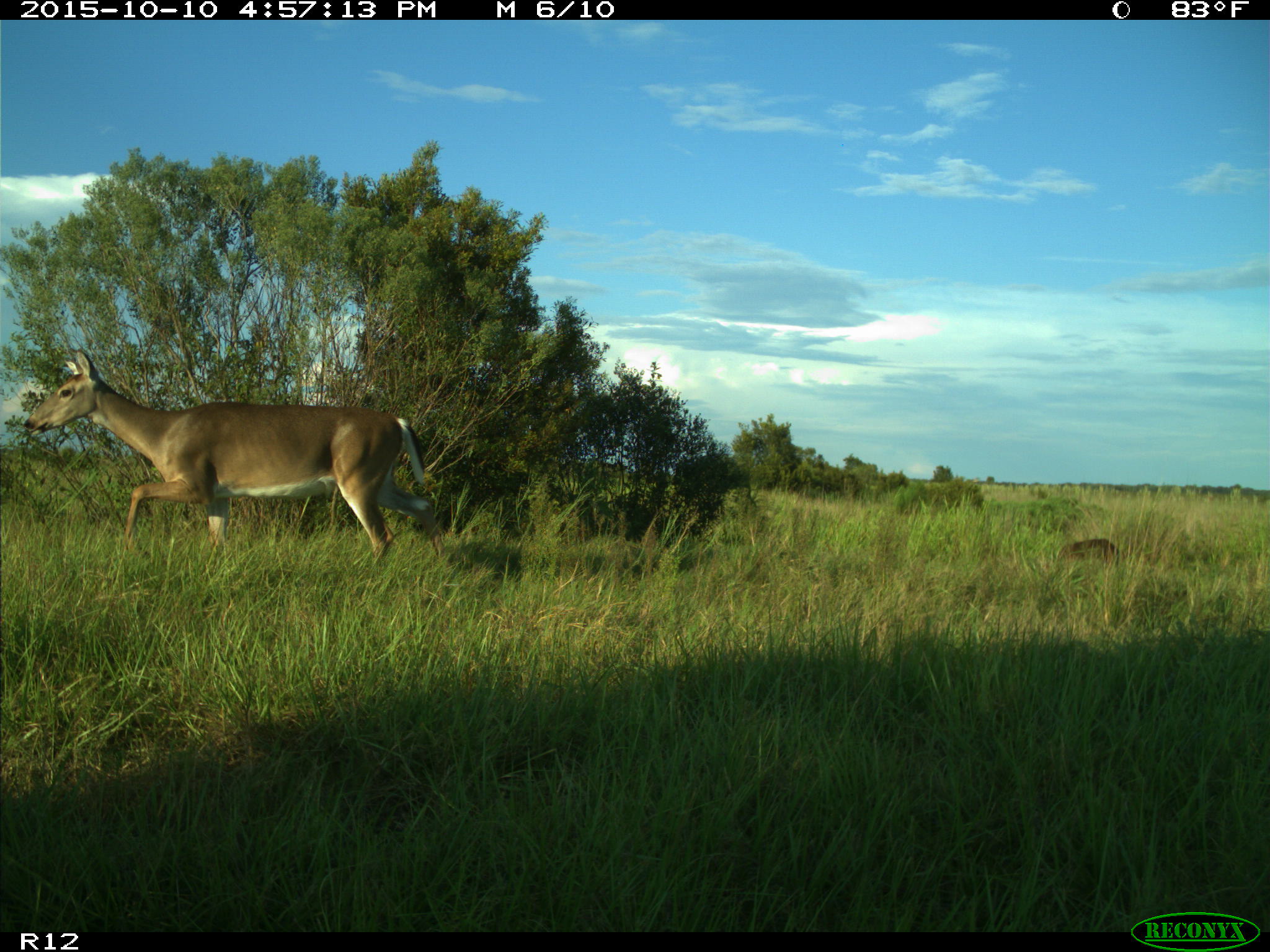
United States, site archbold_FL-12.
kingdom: Animalia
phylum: Chordata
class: Mammalia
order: Artiodactyla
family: Cervidae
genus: Odocoileus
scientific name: Odocoileus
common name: deer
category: unidentified deer